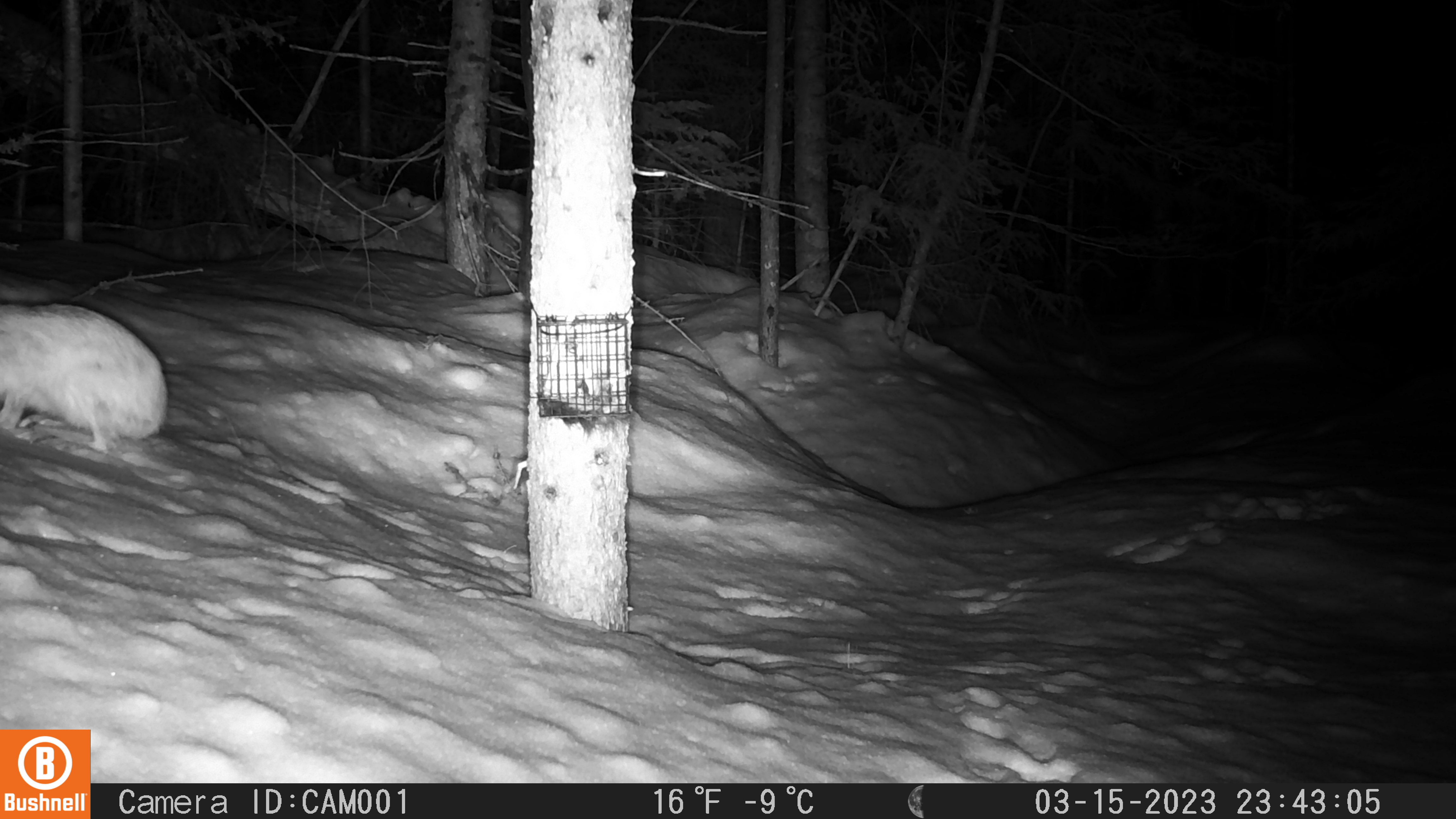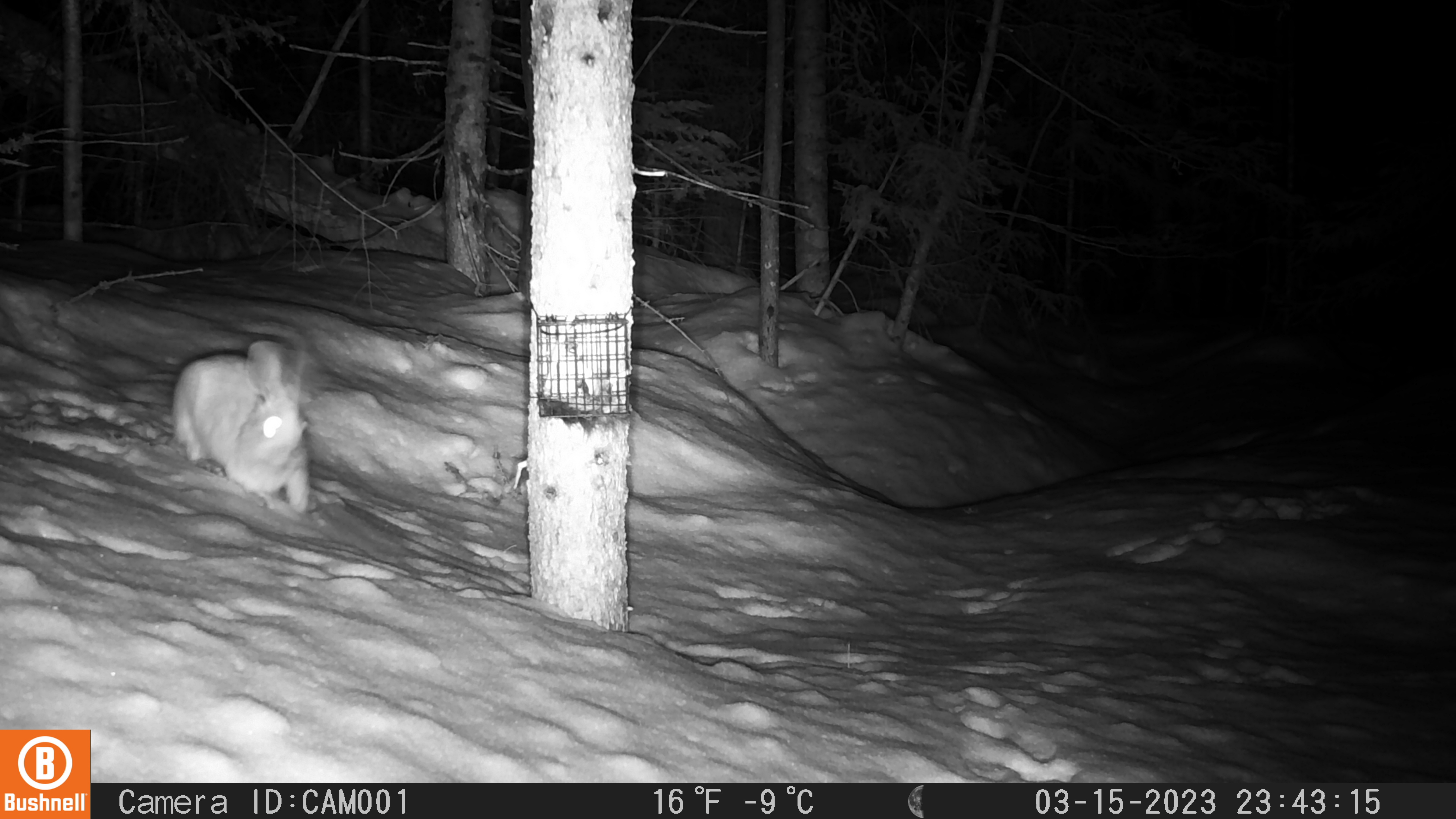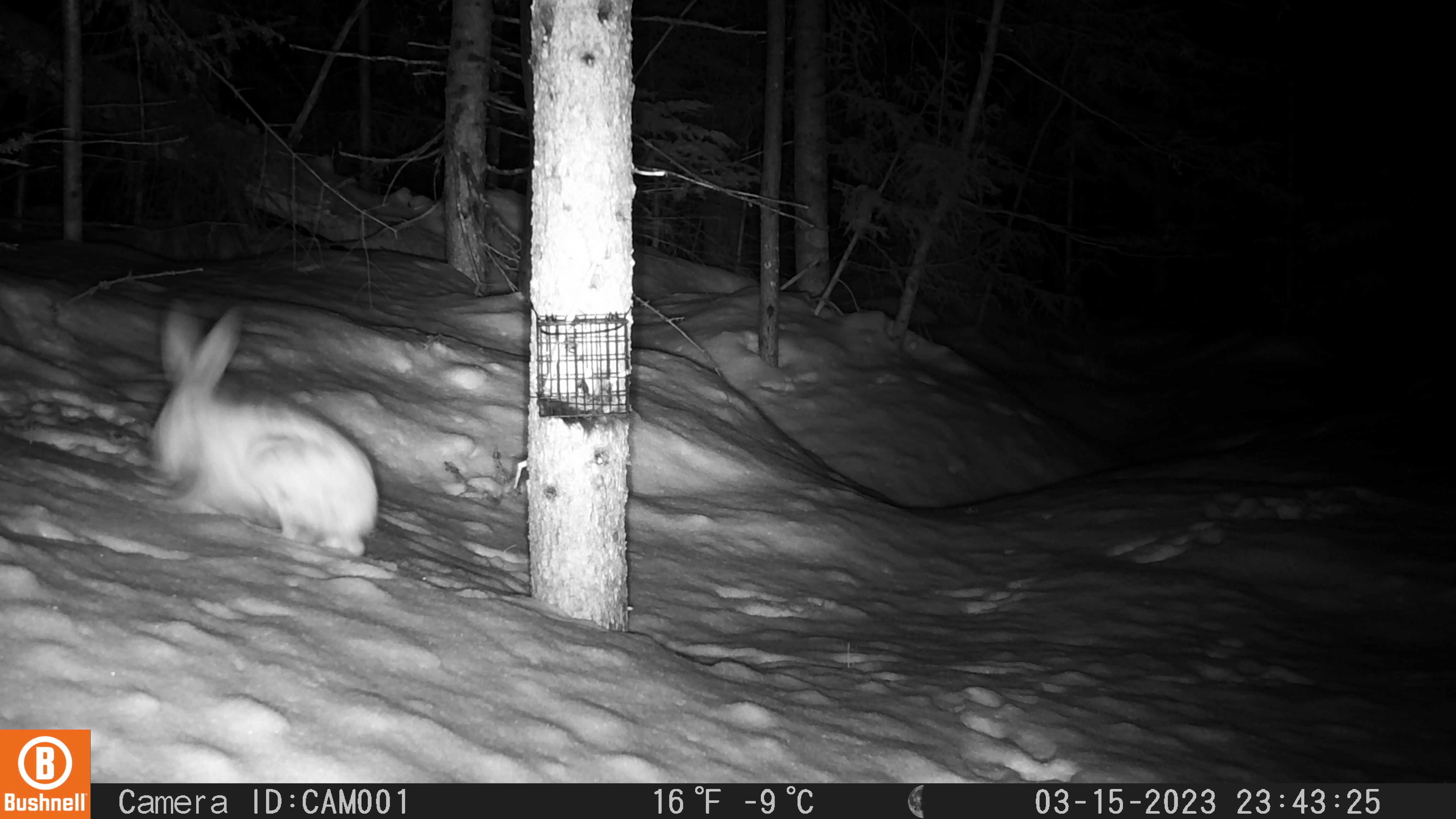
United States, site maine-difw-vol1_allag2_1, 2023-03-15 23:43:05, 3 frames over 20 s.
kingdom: Animalia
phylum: Chordata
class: Mammalia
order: Lagomorpha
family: Leporidae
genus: Lepus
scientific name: Lepus americanus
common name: snowshoe hare